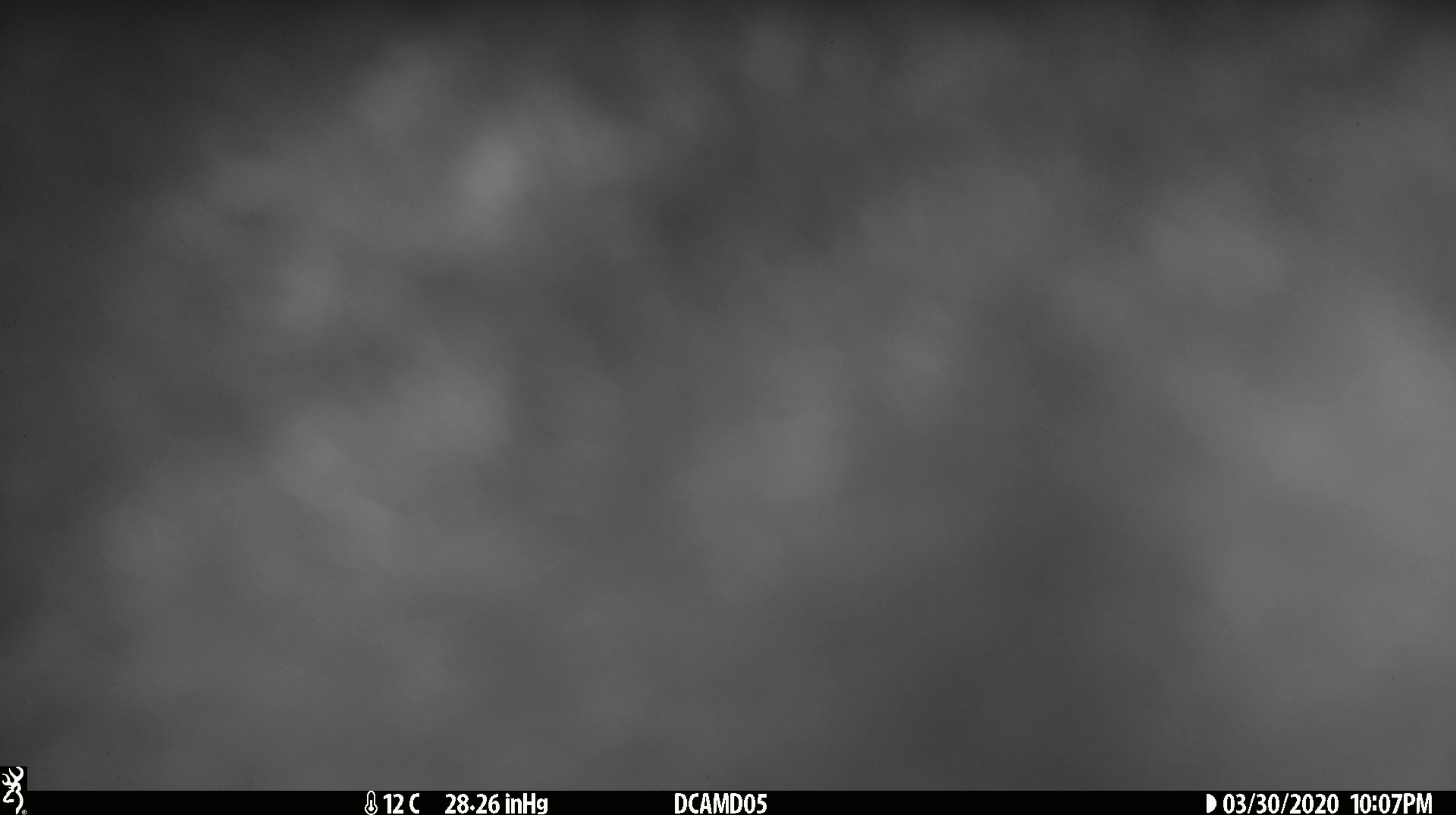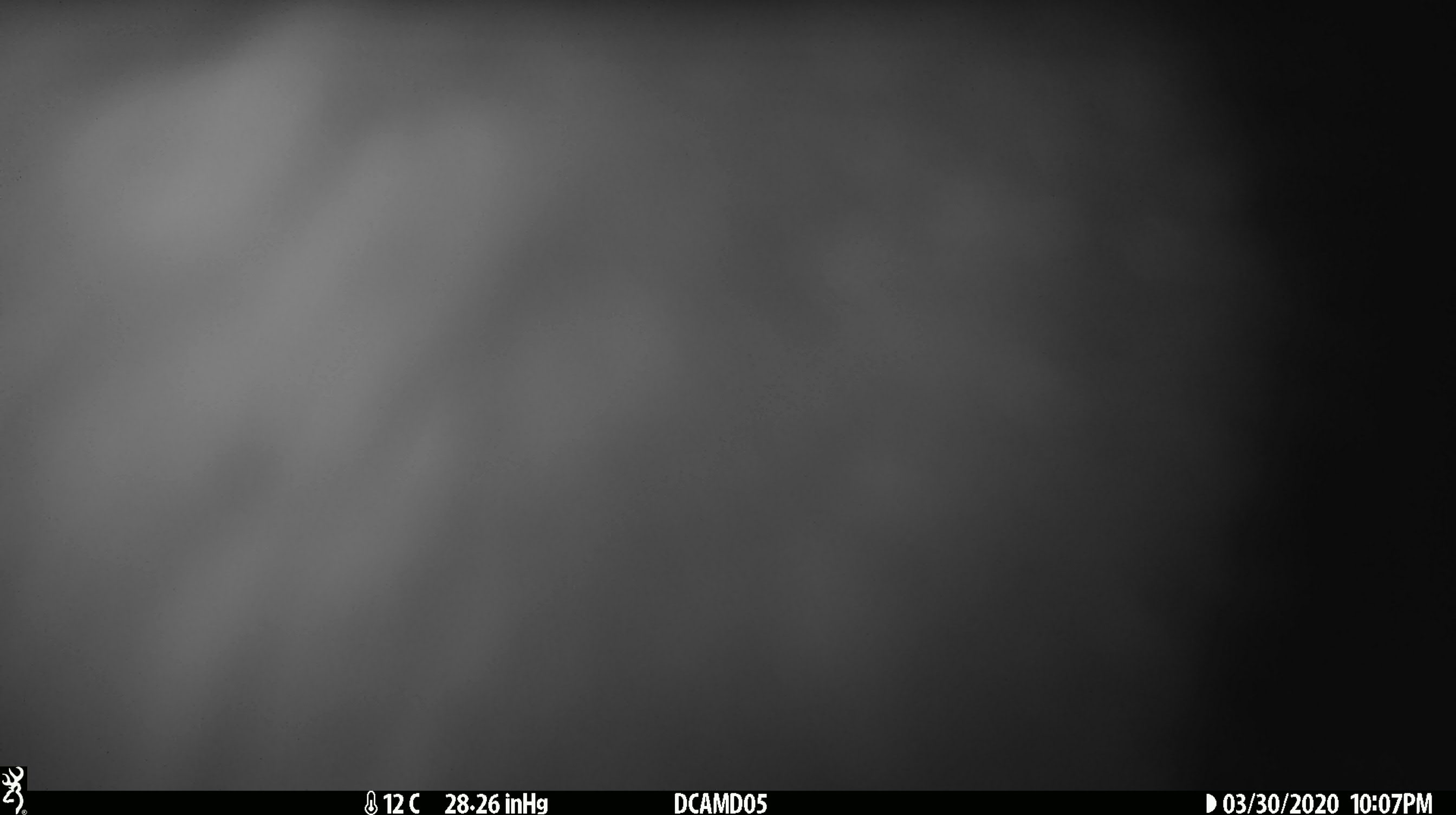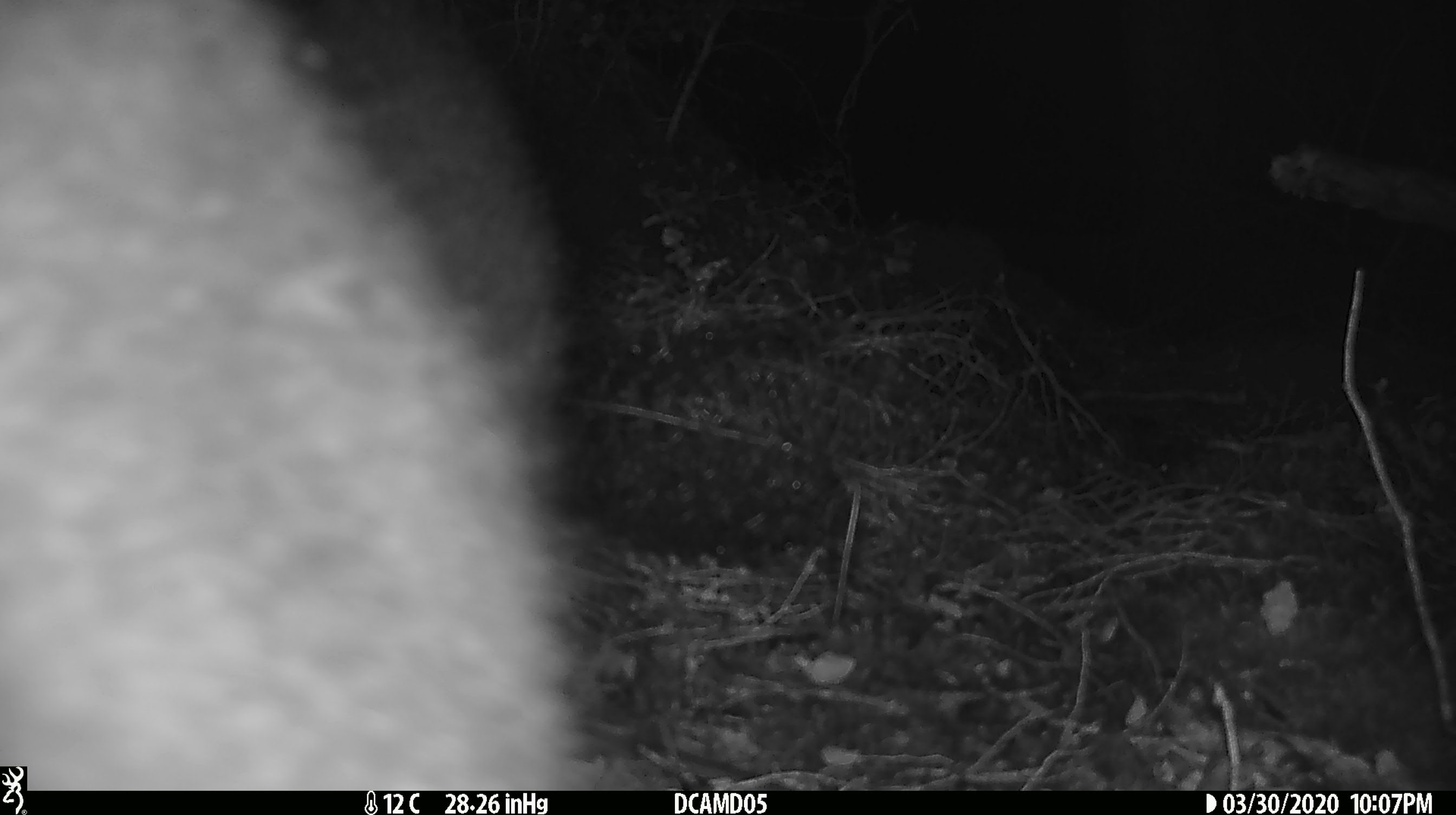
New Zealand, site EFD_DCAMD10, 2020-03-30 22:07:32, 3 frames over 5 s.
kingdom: Animalia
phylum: Chordata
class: Mammalia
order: Diprotodontia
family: Phalangeridae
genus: Trichosurus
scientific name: Trichosurus vulpecula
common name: common brushtail possum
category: possum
Possum (common brushtail possum) (Trichosurus vulpecula).